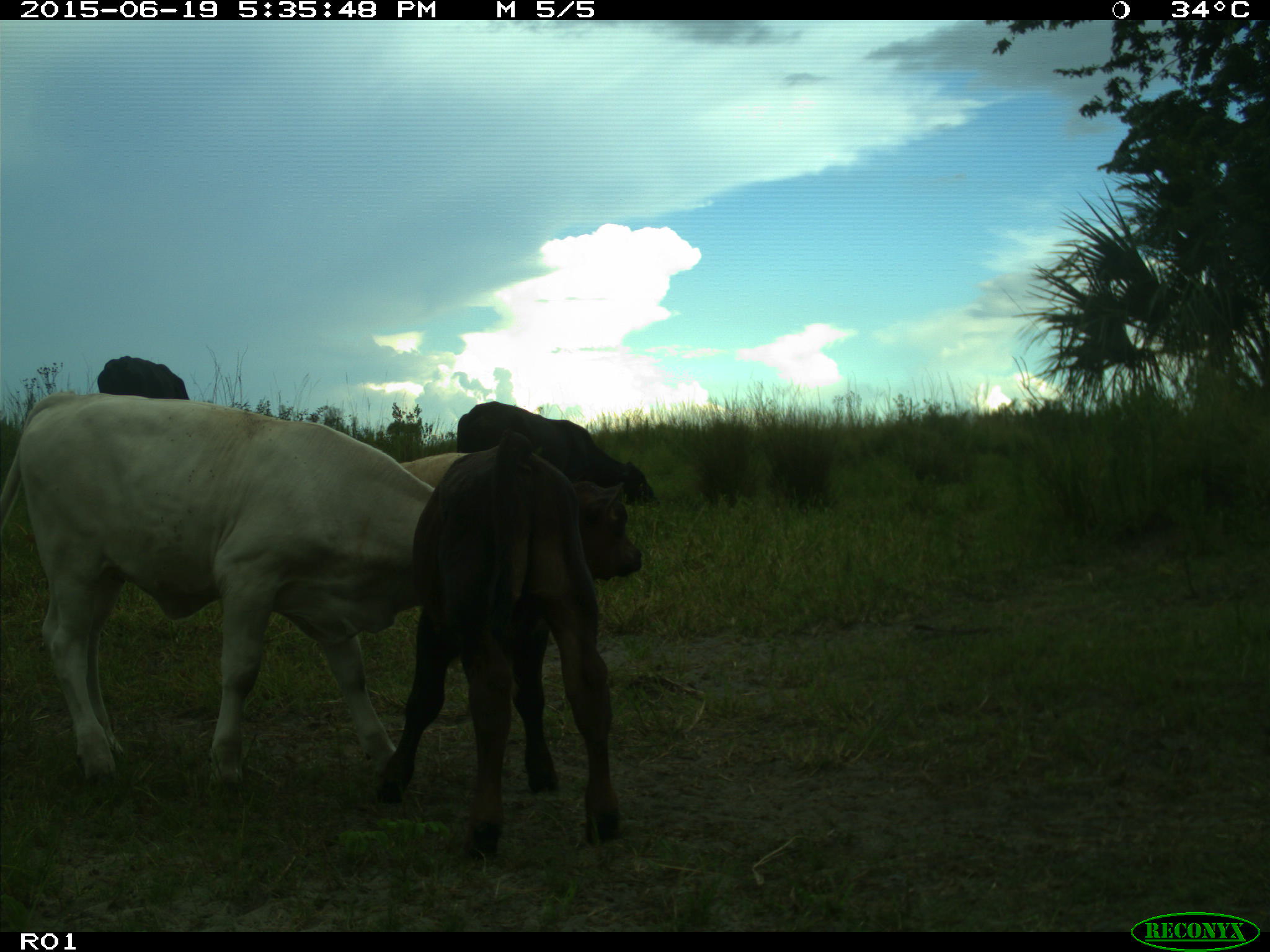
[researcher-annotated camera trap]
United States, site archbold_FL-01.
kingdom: Animalia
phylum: Chordata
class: Mammalia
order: Artiodactyla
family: Bovidae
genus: Bos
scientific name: Bos taurus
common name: domestic cow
Bos taurus (domestic cow).